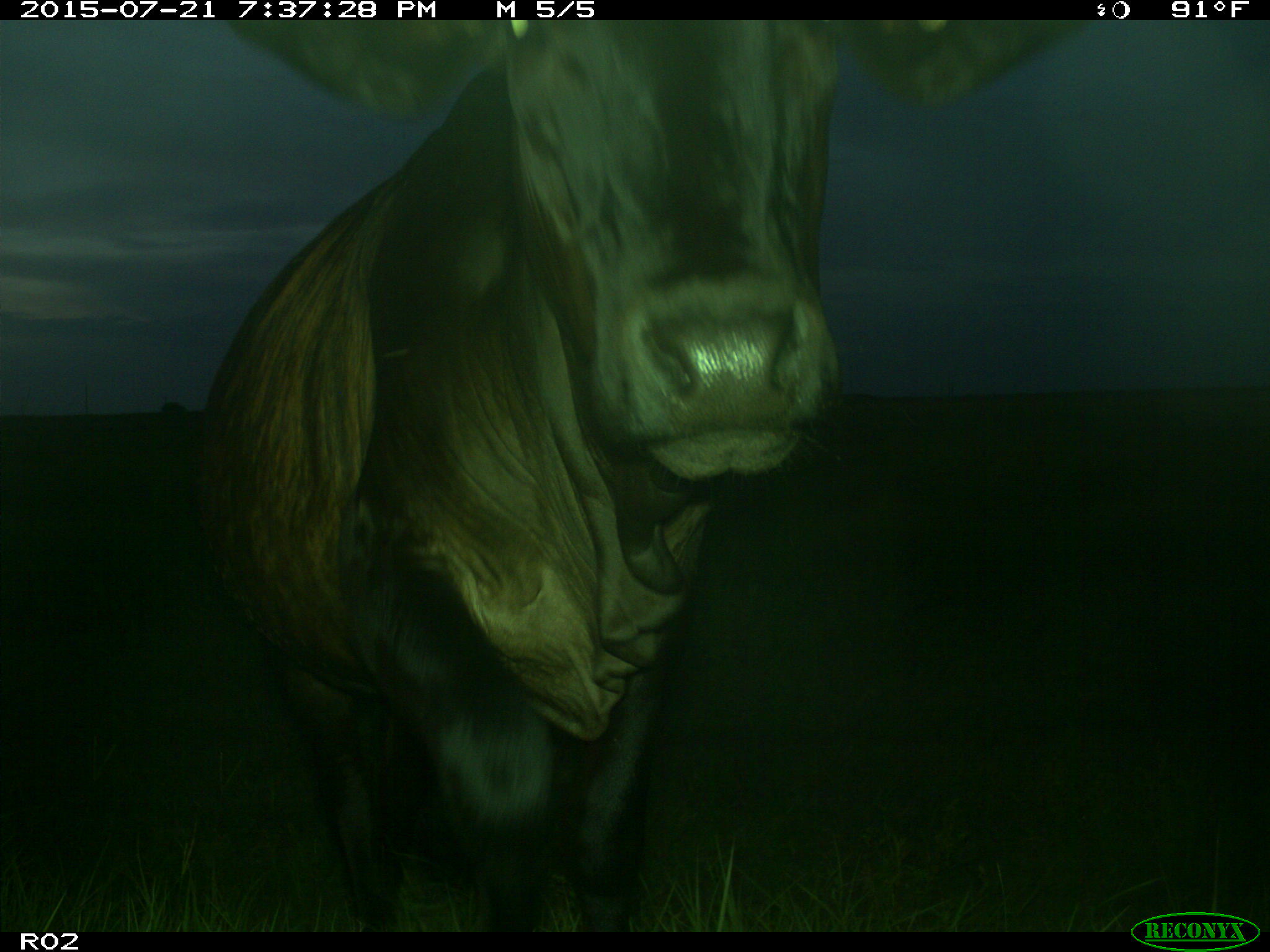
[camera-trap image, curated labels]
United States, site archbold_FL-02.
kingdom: Animalia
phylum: Chordata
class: Mammalia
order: Artiodactyla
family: Bovidae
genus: Bos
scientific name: Bos taurus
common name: domestic cow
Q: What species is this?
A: Bos taurus (domestic cow).